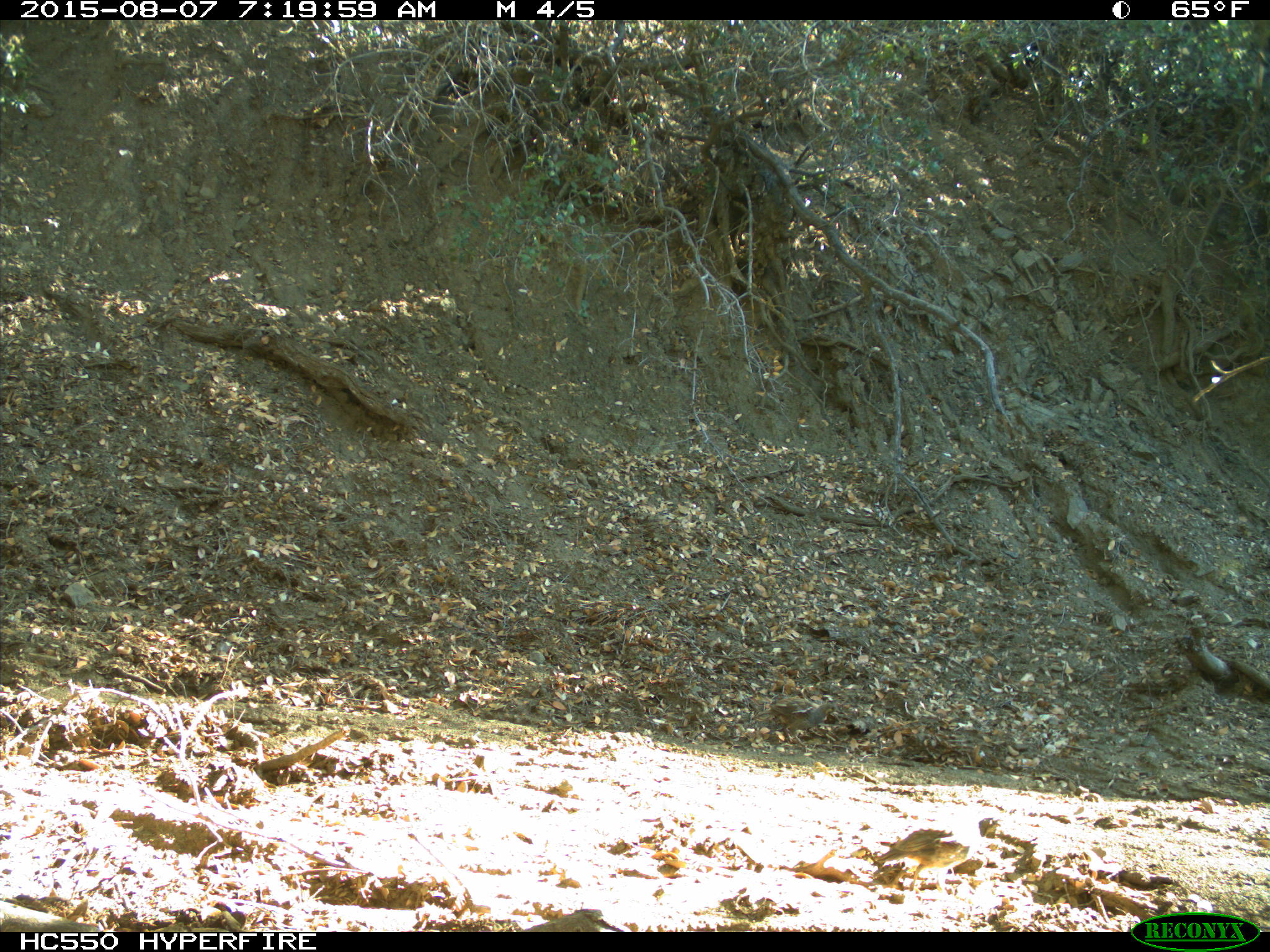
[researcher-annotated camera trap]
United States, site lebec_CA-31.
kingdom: Animalia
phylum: Chordata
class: Aves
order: Galliformes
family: Odontophoridae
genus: Callipepla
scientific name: Callipepla californica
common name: california quail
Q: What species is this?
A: Callipepla californica (california quail).